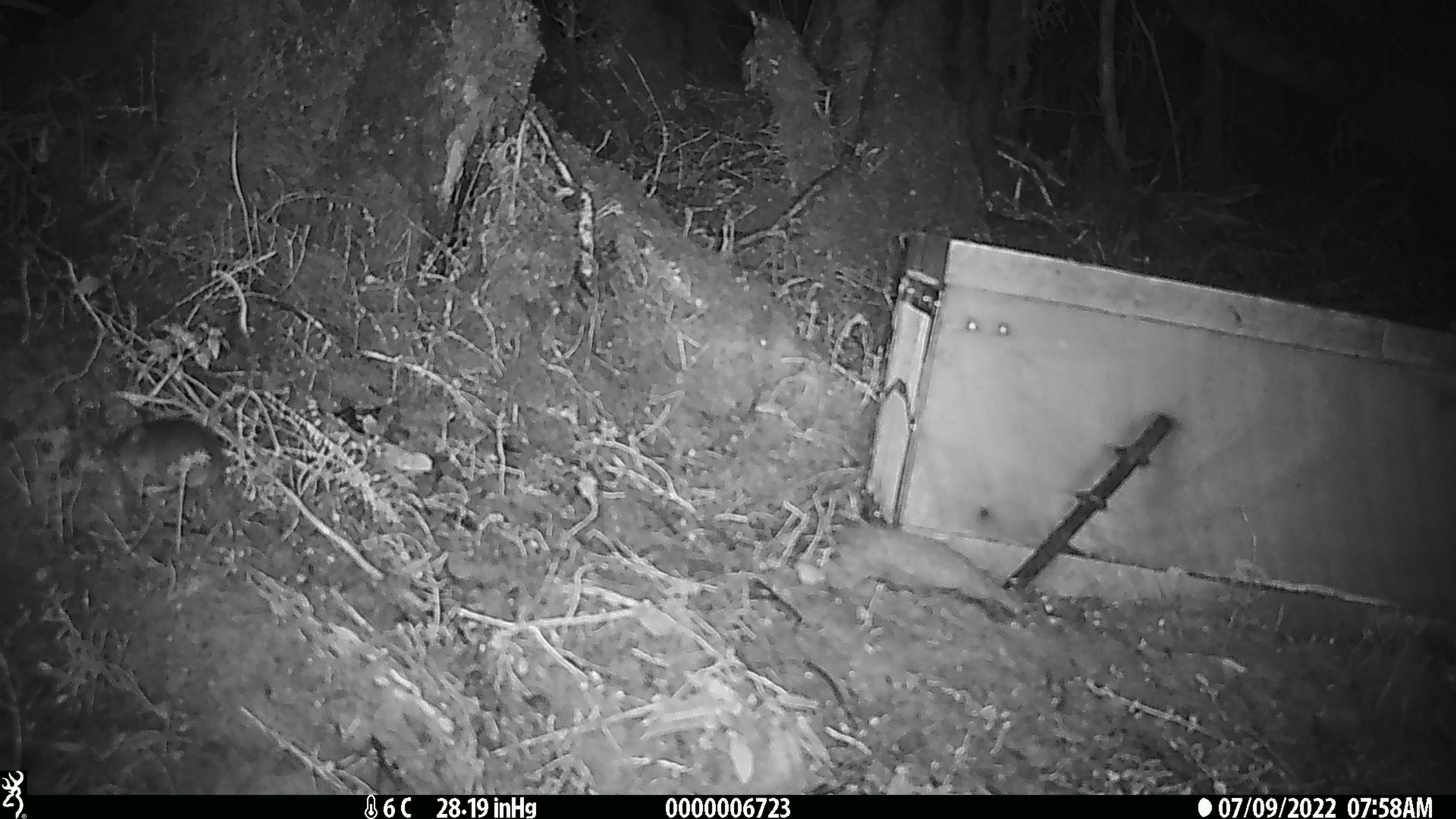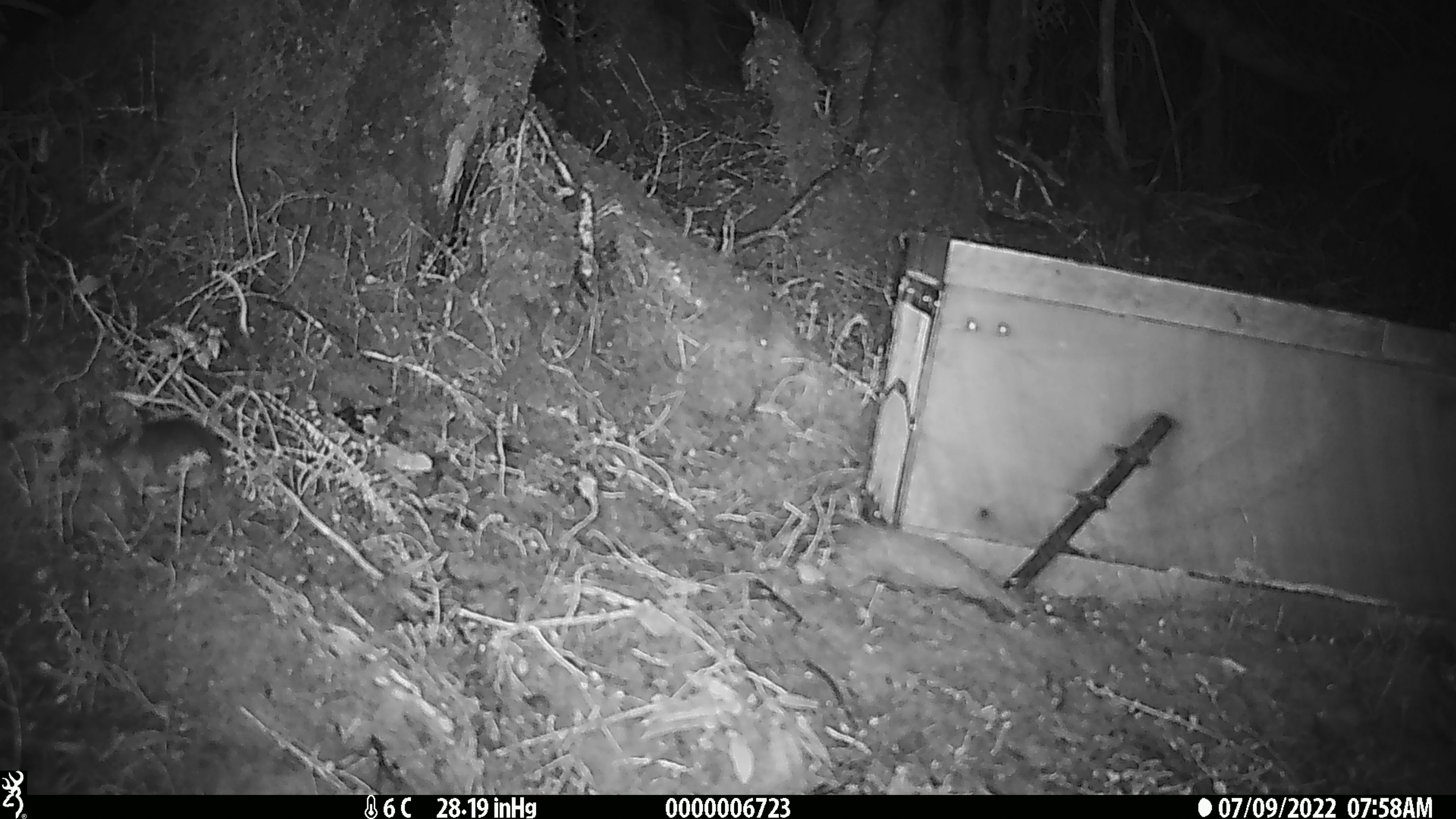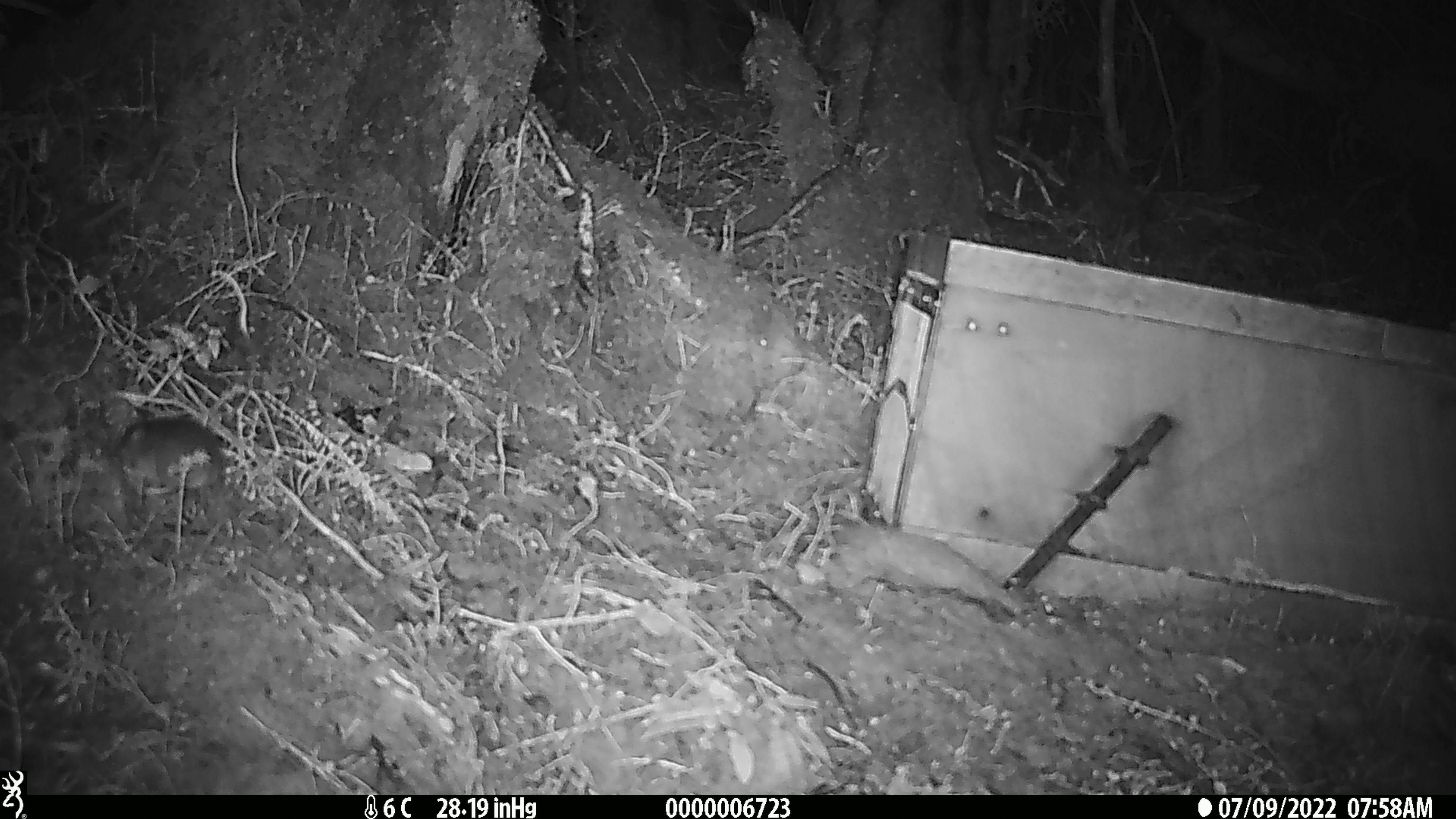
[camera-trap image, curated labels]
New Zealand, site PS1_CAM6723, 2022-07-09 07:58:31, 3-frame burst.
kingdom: Animalia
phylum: Chordata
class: Mammalia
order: Rodentia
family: Muridae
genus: Mus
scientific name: Mus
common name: mouse